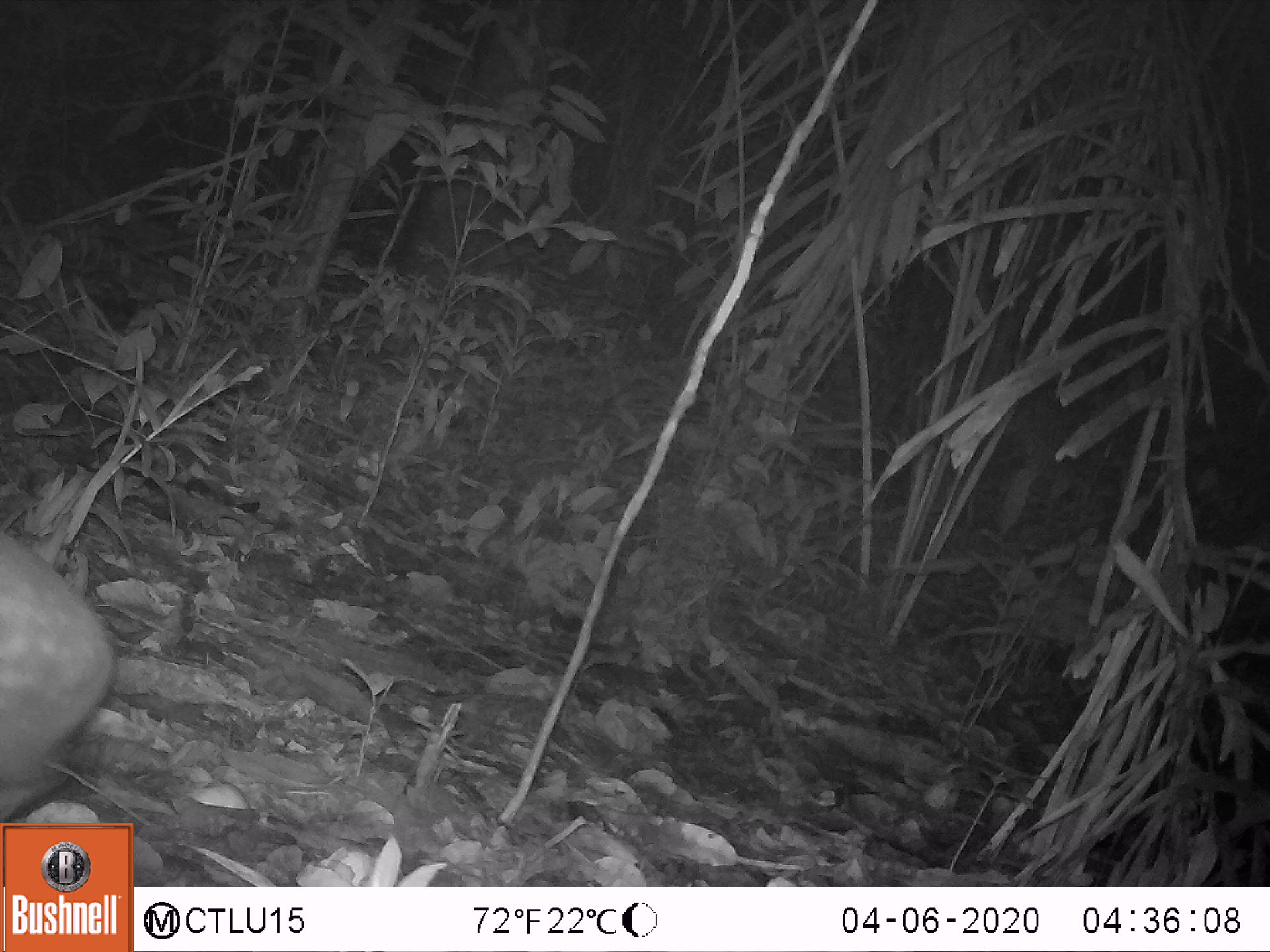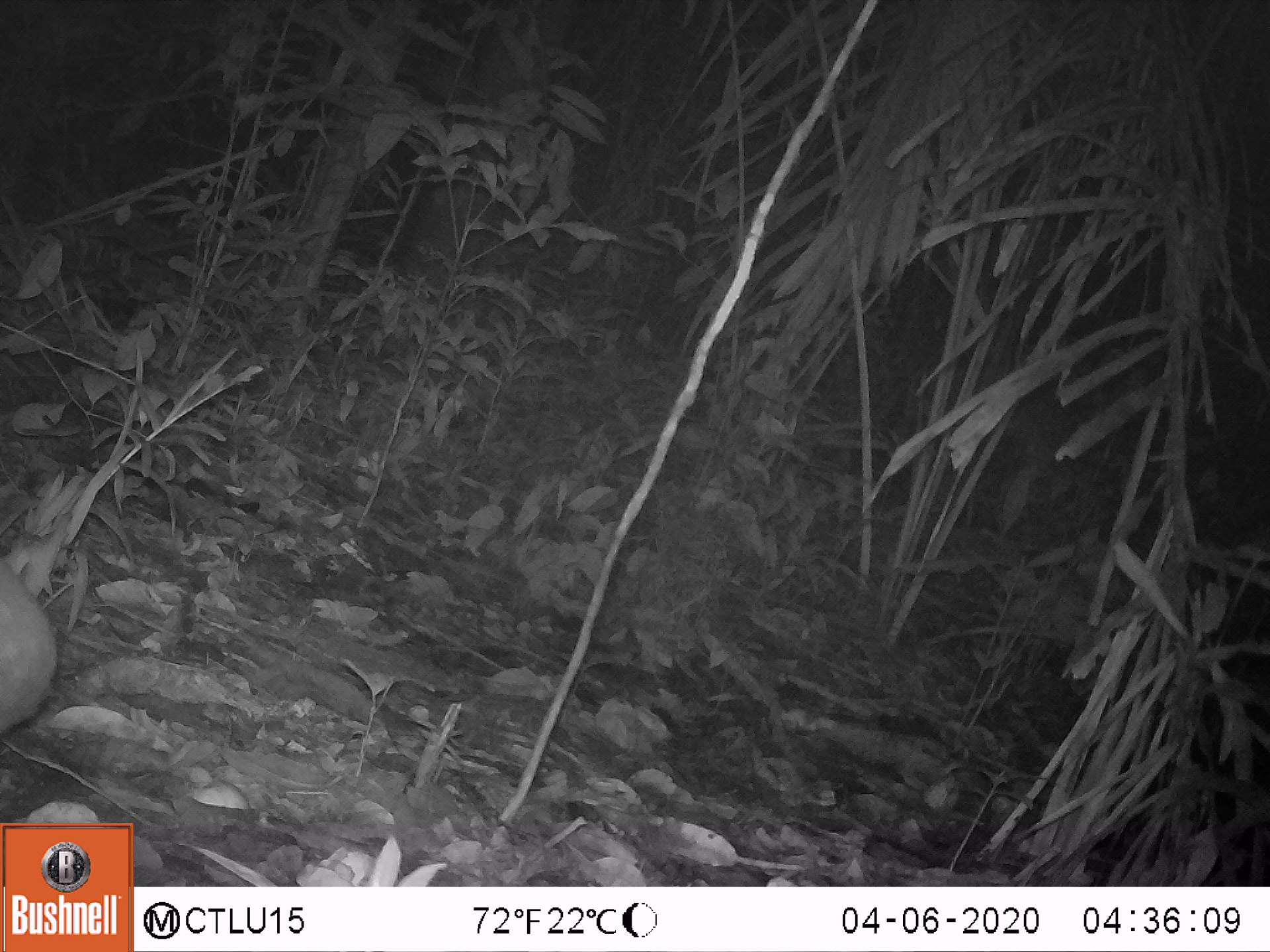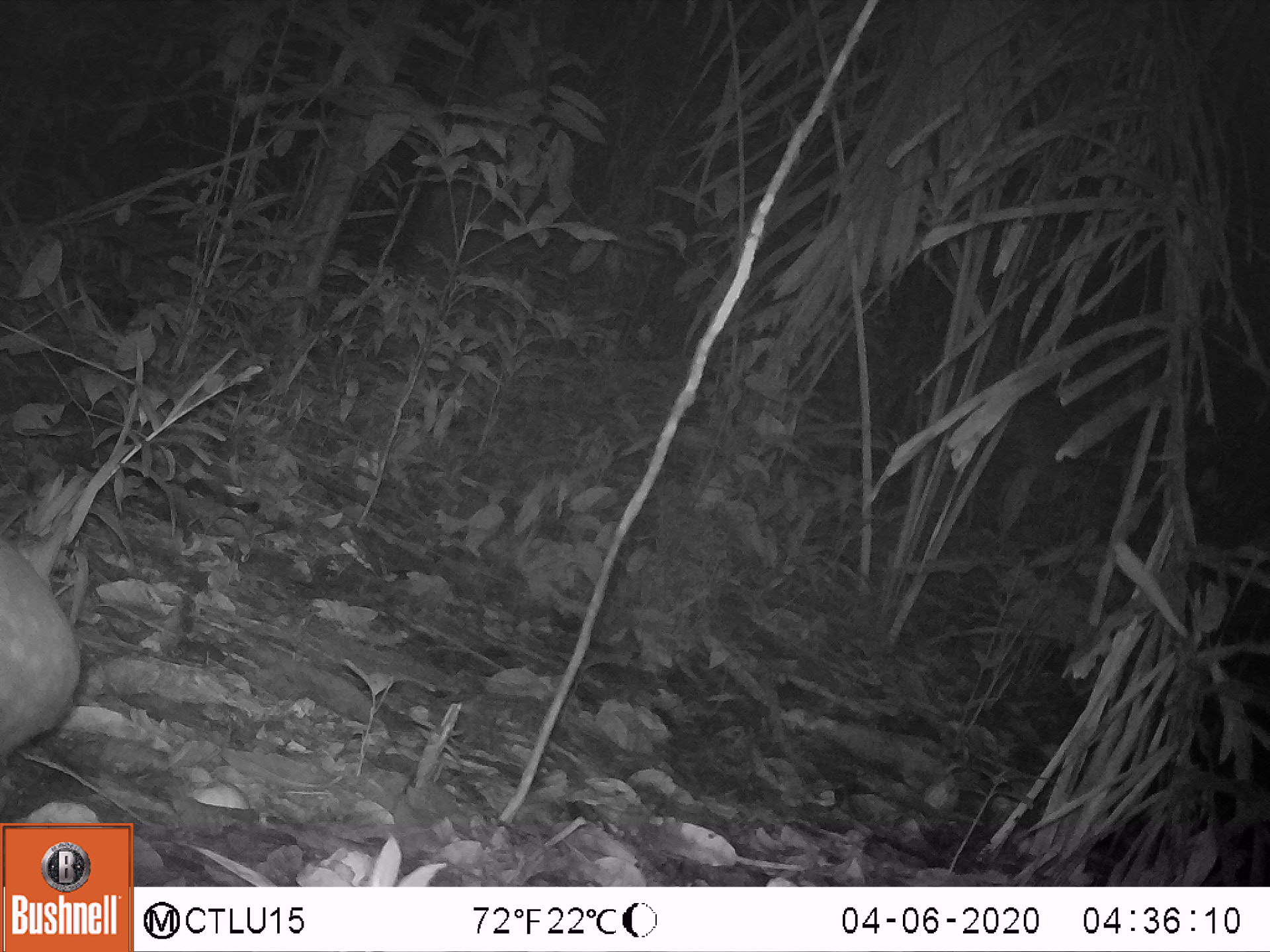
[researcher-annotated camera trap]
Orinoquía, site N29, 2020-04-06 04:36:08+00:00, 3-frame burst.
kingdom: Animalia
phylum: Chordata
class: Mammalia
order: Rodentia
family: Cuniculidae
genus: Cuniculus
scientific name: Cuniculus paca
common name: spotted paca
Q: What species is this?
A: Spotted paca (Cuniculus paca).